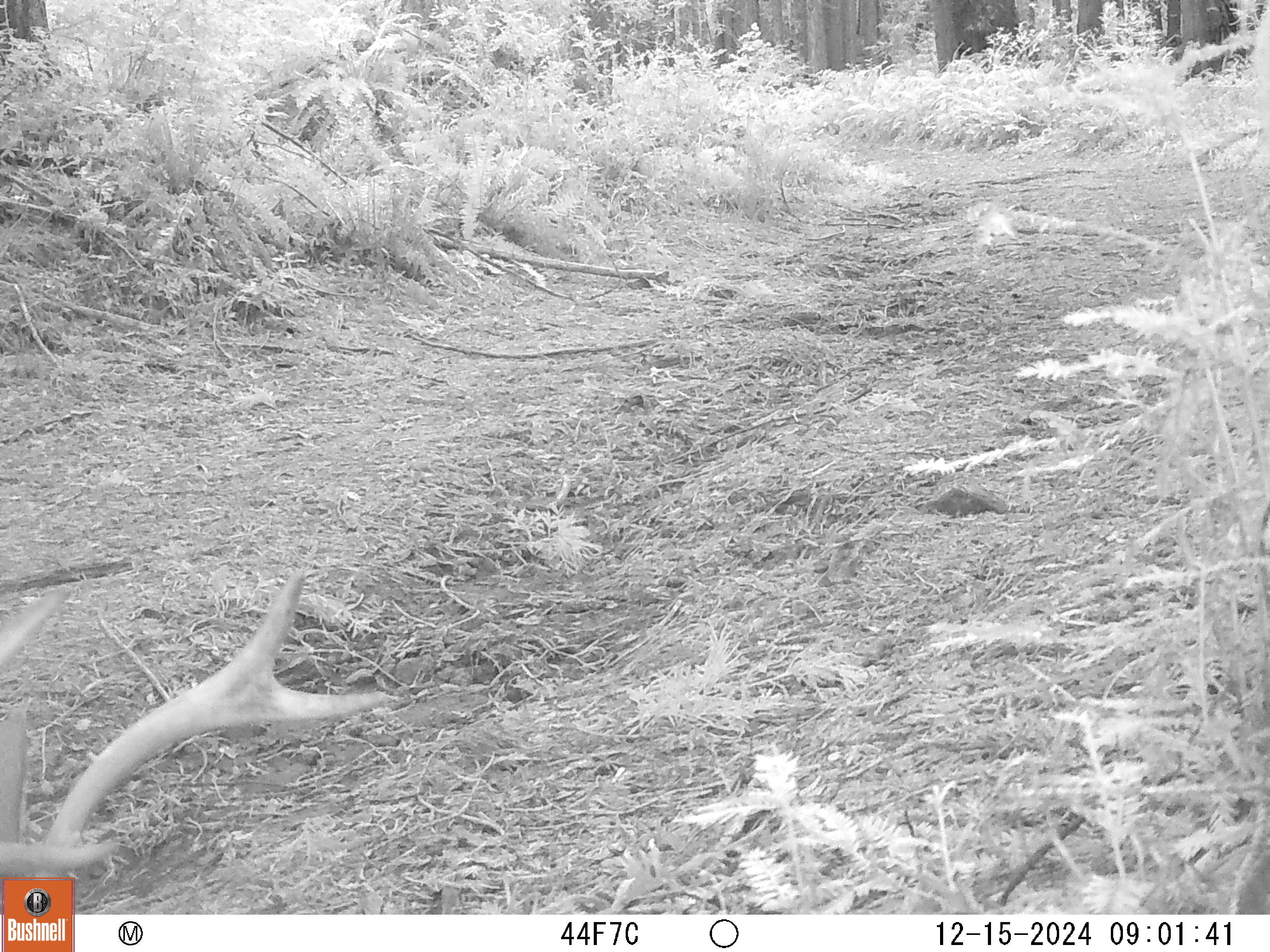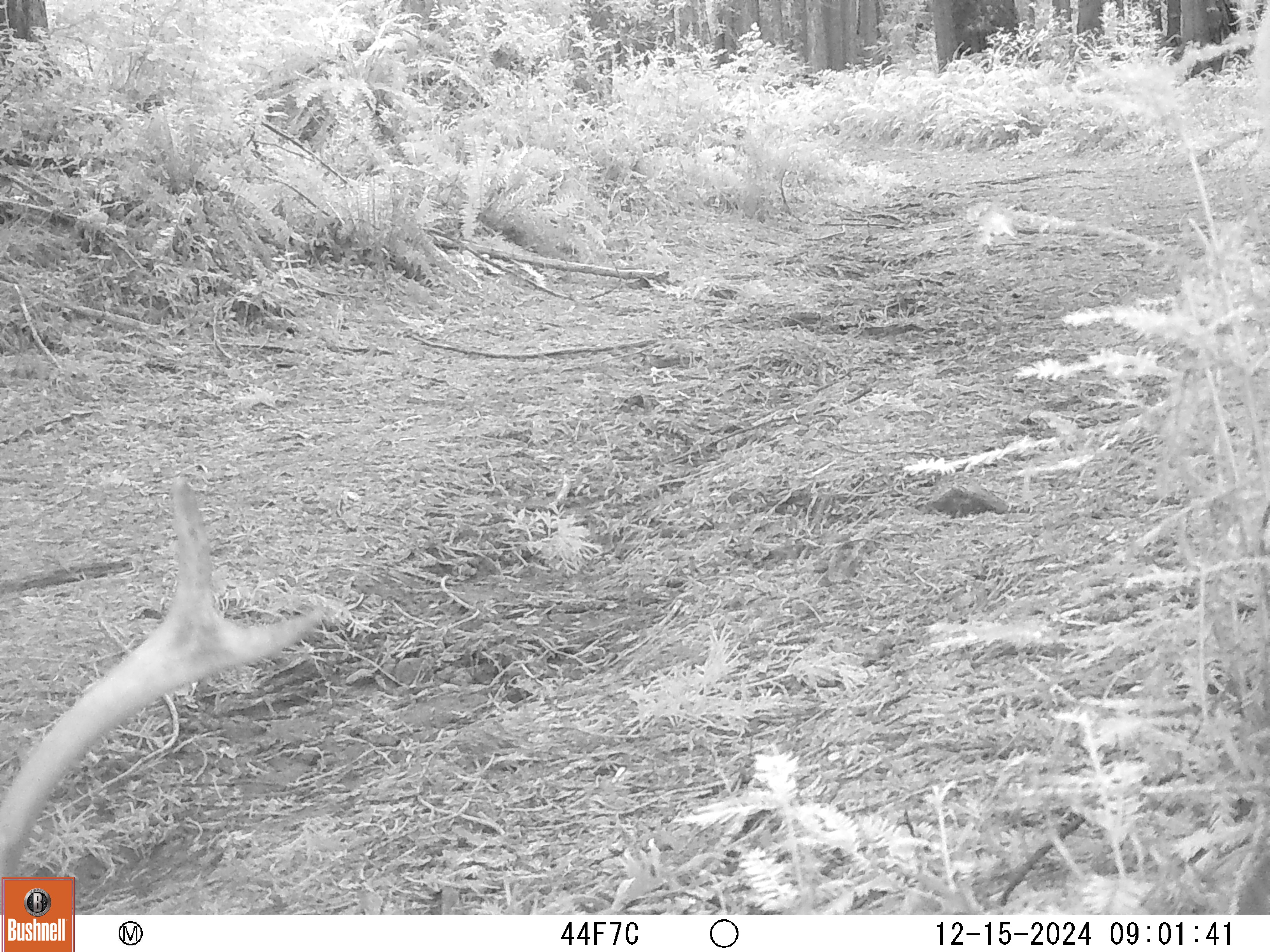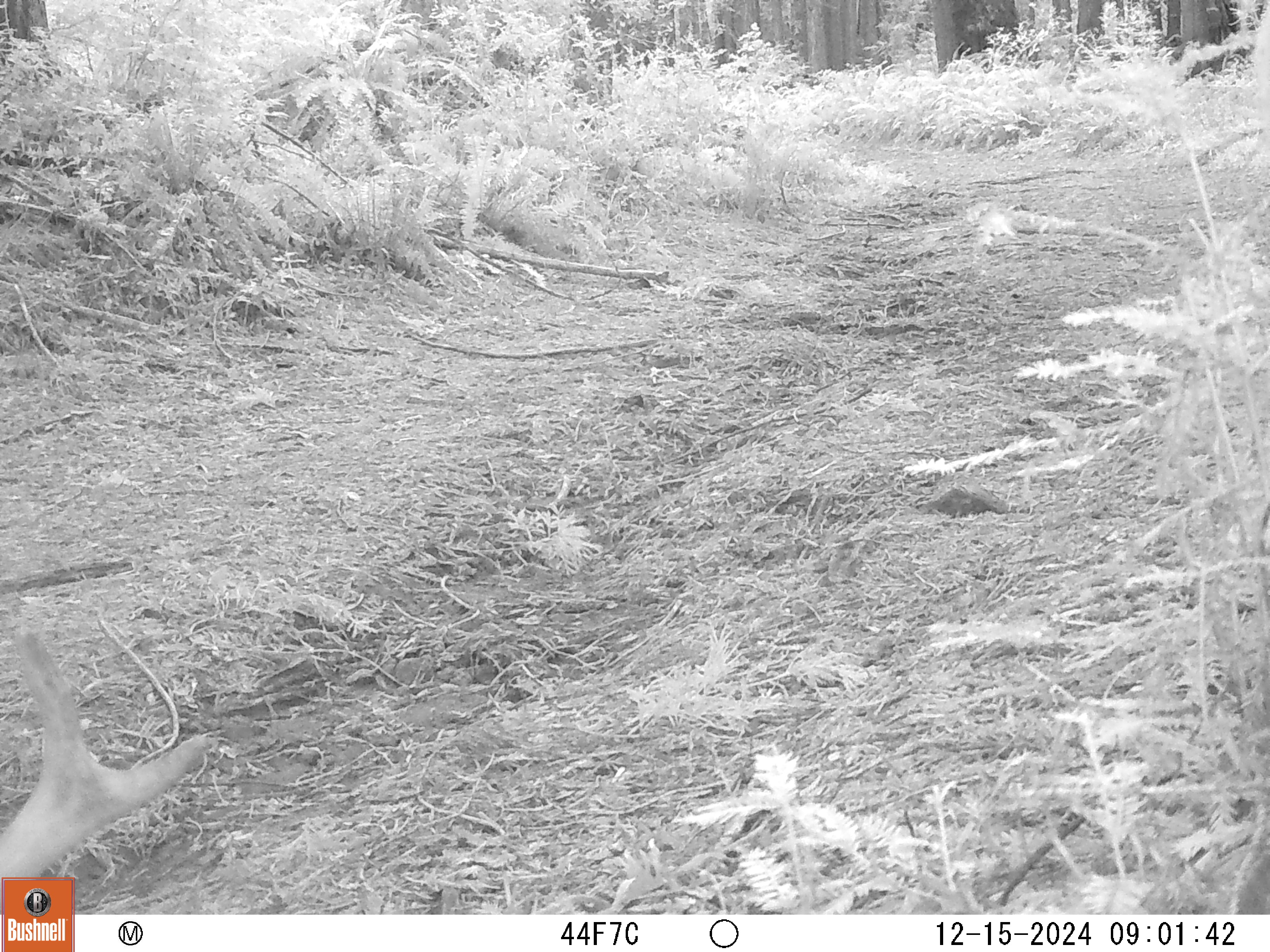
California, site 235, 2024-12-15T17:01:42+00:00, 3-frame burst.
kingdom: Animalia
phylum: Chordata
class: Mammalia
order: Artiodactyla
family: Cervidae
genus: Odocoileus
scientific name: Odocoileus hemionus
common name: mule deer